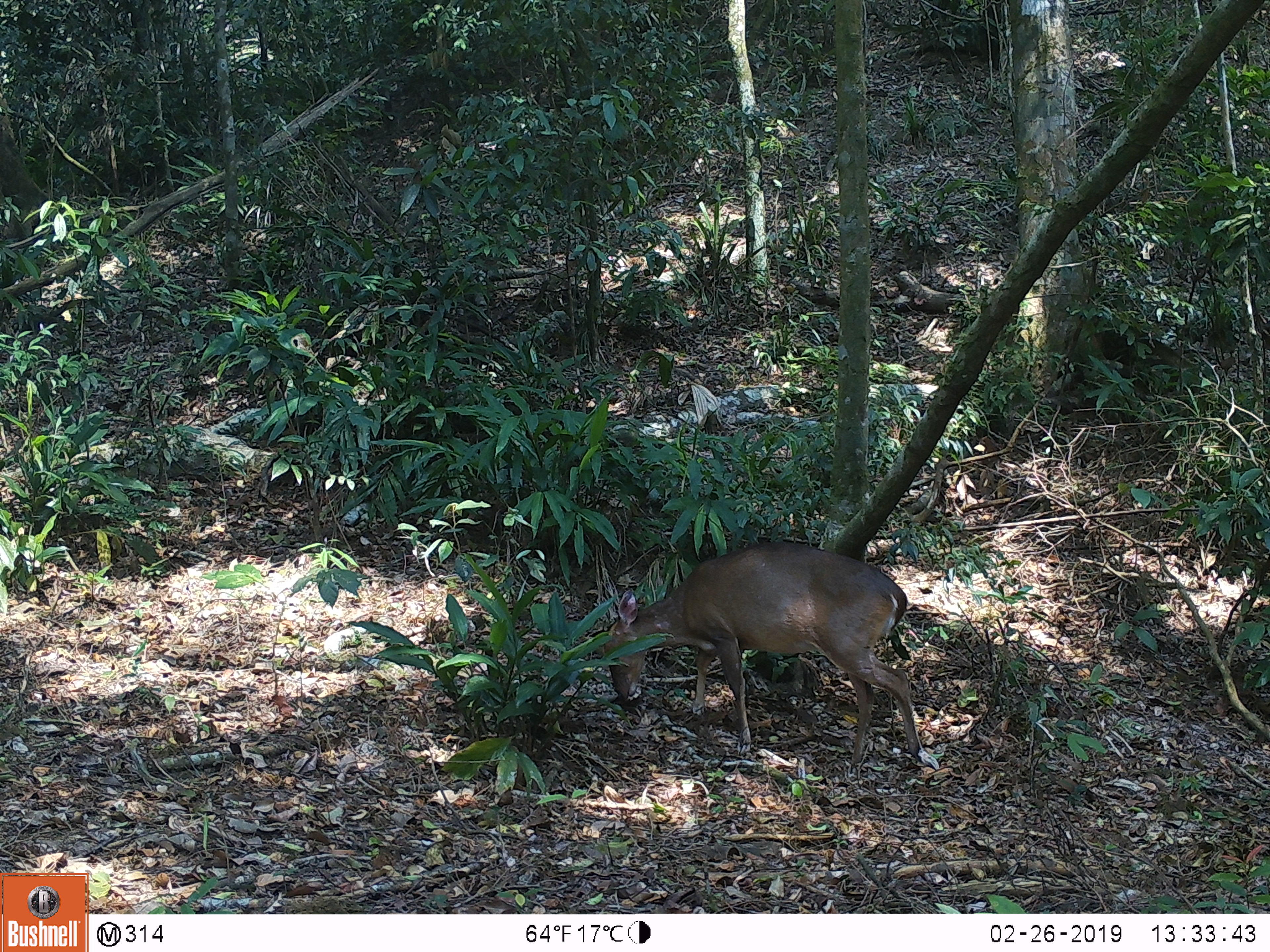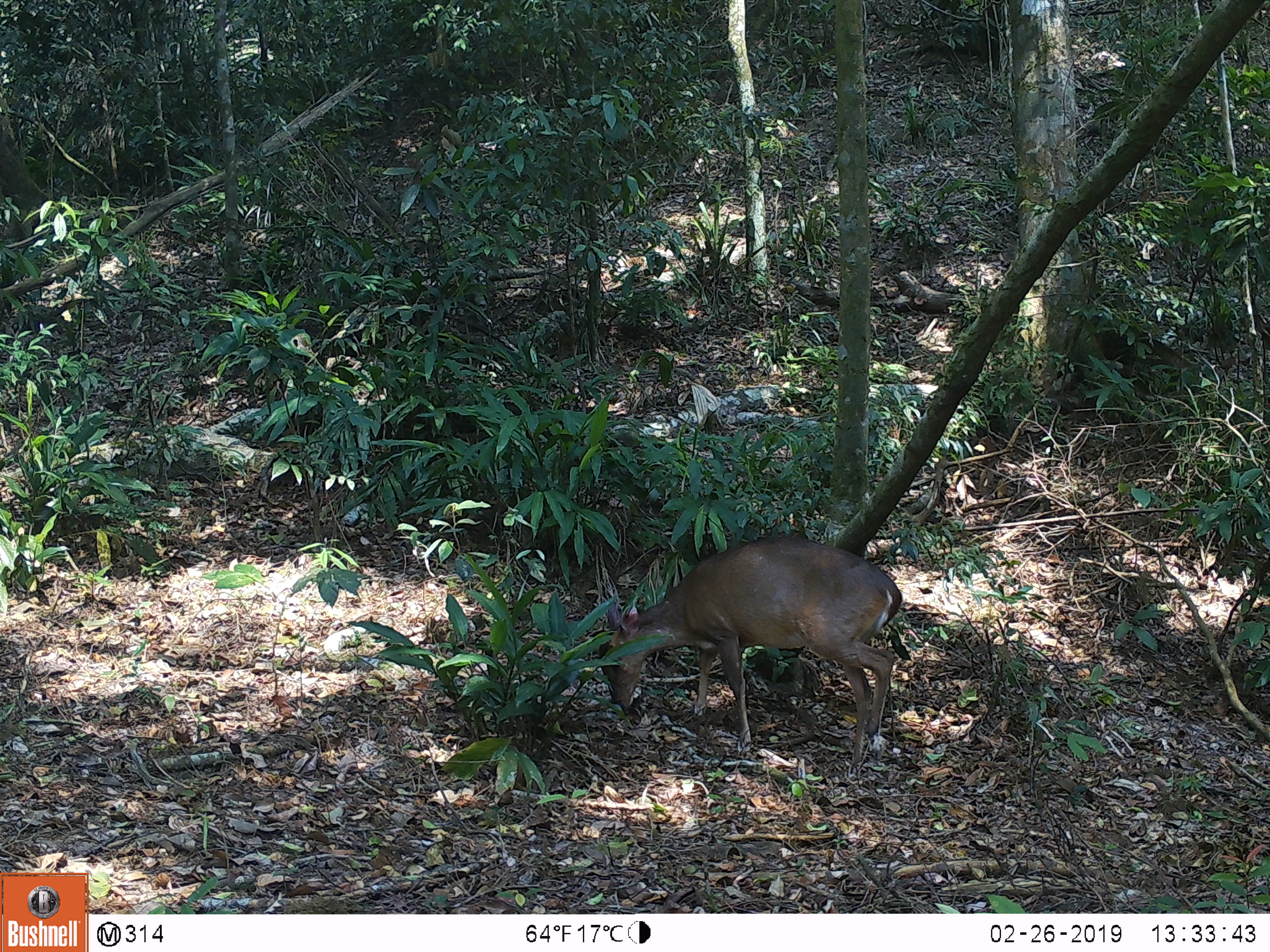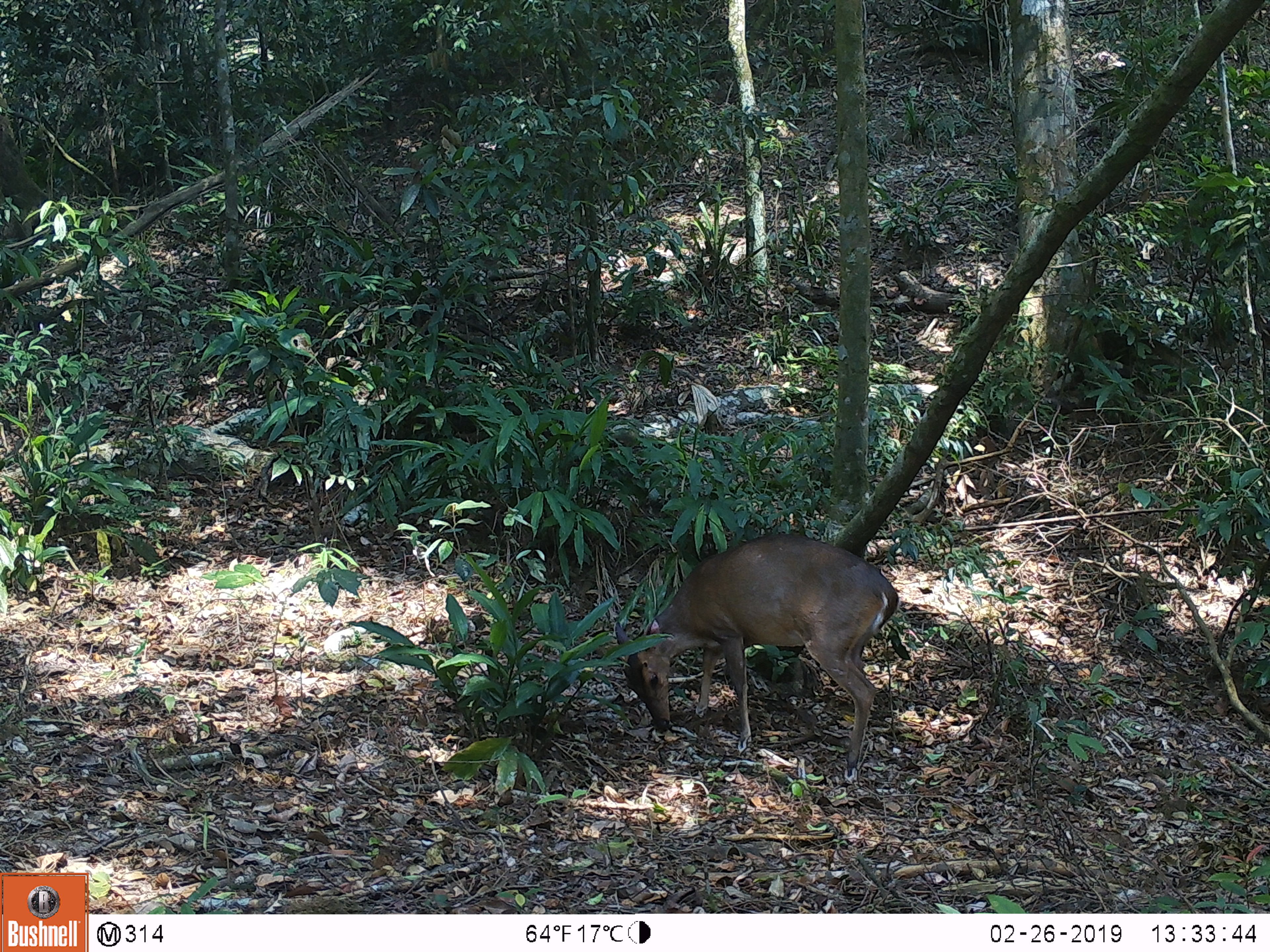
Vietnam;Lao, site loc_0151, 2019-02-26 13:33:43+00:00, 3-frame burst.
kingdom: Animalia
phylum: Chordata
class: Mammalia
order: Artiodactyla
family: Cervidae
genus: Muntiacus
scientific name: Muntiacus vuquangensis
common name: large-antlered muntjac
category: large antlered muntjac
Large antlered muntjac (large-antlered muntjac) (Muntiacus vuquangensis). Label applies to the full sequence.